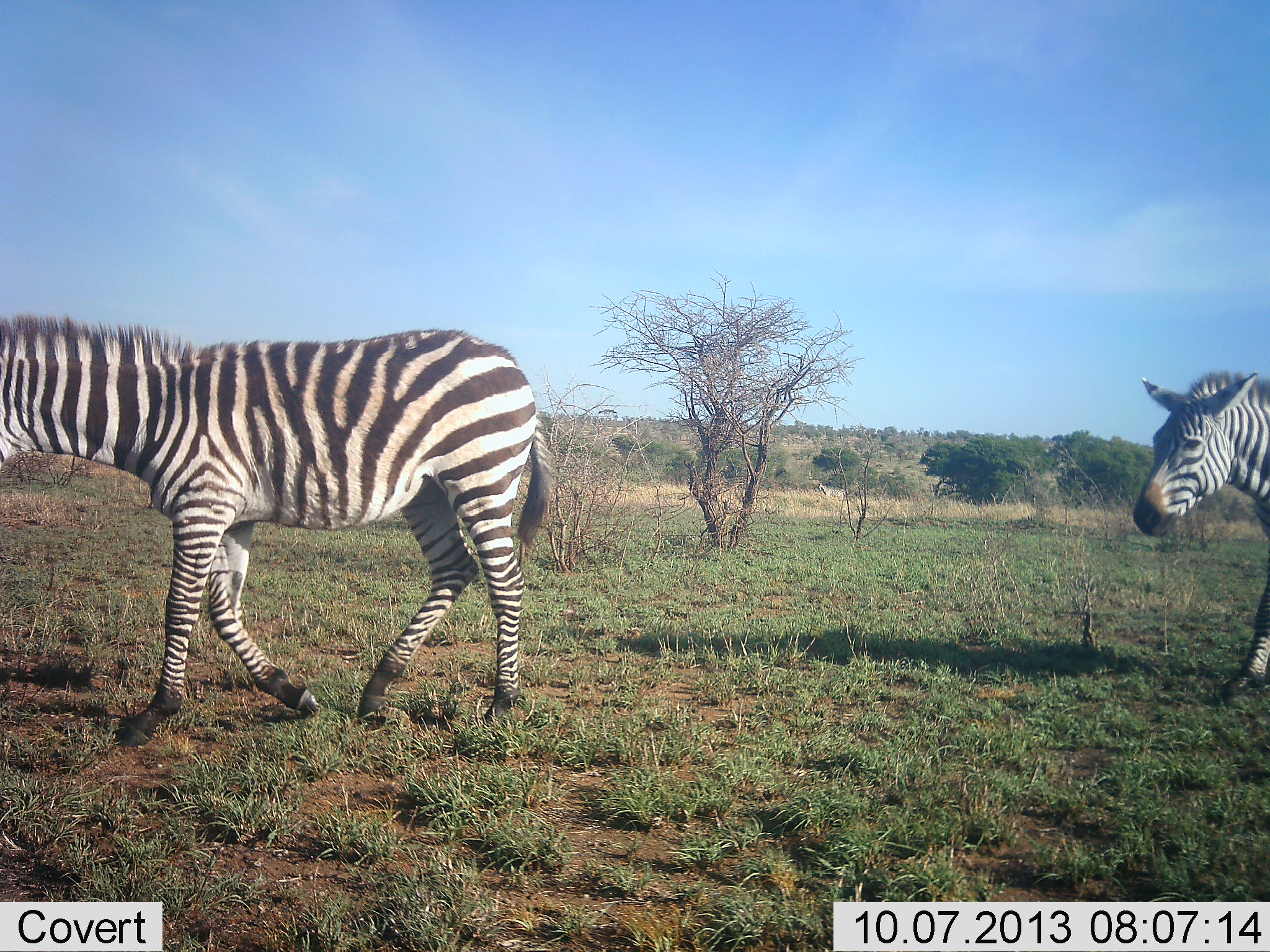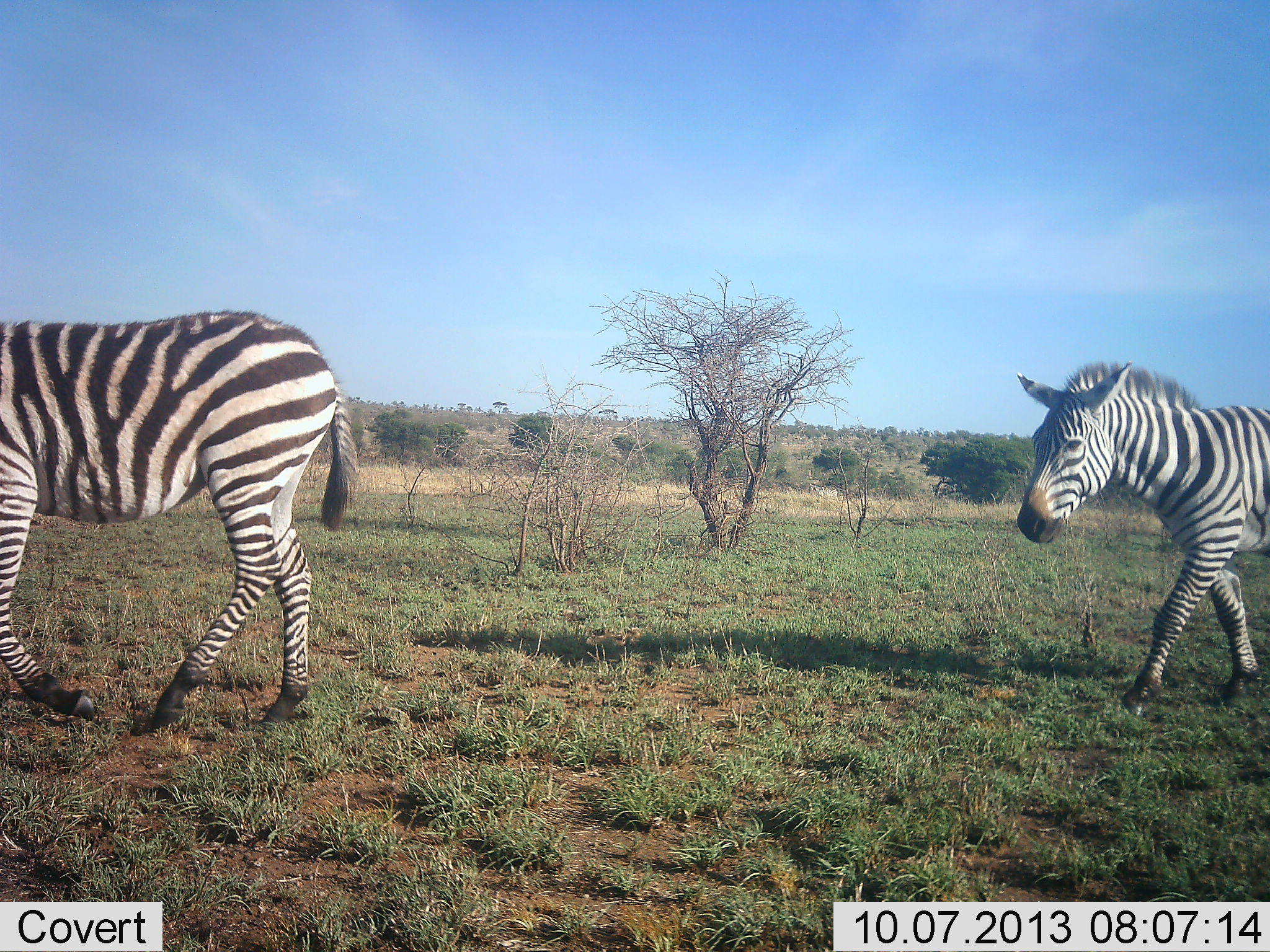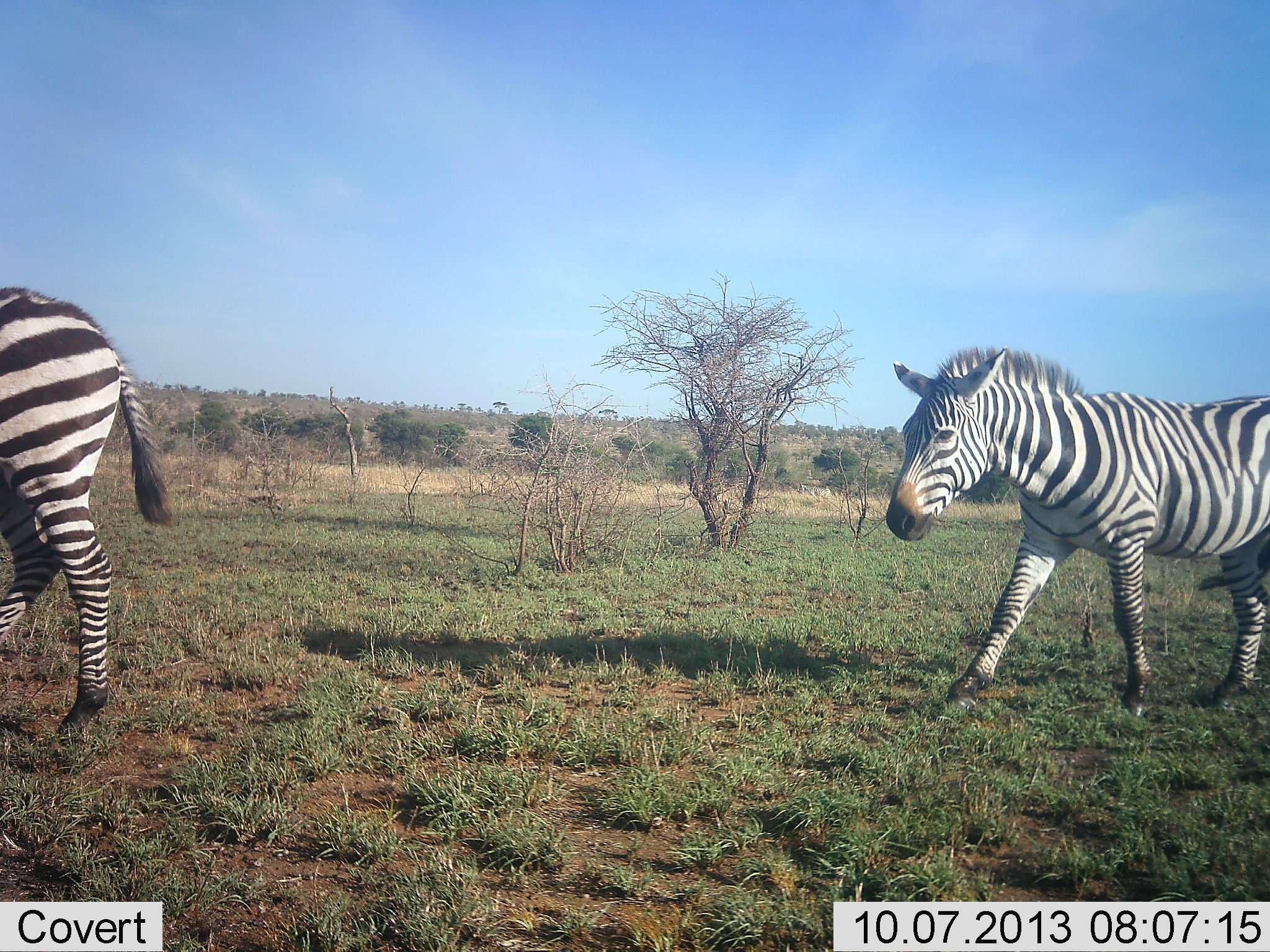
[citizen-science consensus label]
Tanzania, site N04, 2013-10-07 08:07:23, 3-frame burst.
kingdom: Animalia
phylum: Chordata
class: Mammalia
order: Perissodactyla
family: Equidae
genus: Equus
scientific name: Equus quagga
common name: plains zebra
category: zebra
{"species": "zebra (plains zebra) (Equus quagga)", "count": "2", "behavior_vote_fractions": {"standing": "20%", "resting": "0%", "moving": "90%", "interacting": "0%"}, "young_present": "0%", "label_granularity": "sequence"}